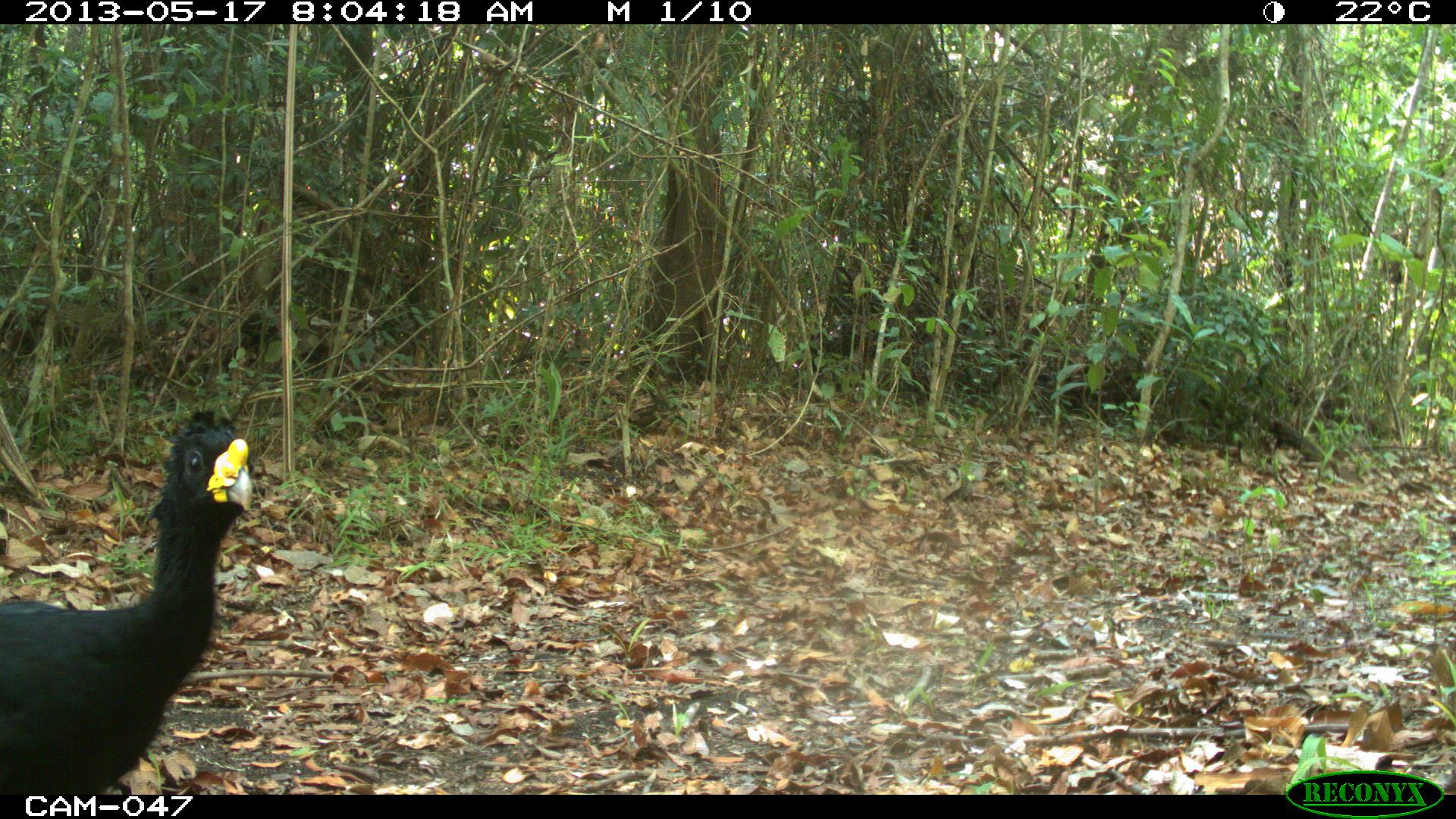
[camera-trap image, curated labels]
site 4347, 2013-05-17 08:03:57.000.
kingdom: Animalia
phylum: Chordata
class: Aves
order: Galliformes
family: Cracidae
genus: Crax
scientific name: Crax rubra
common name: great curassow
Crax rubra (great curassow), count 1, sex male.